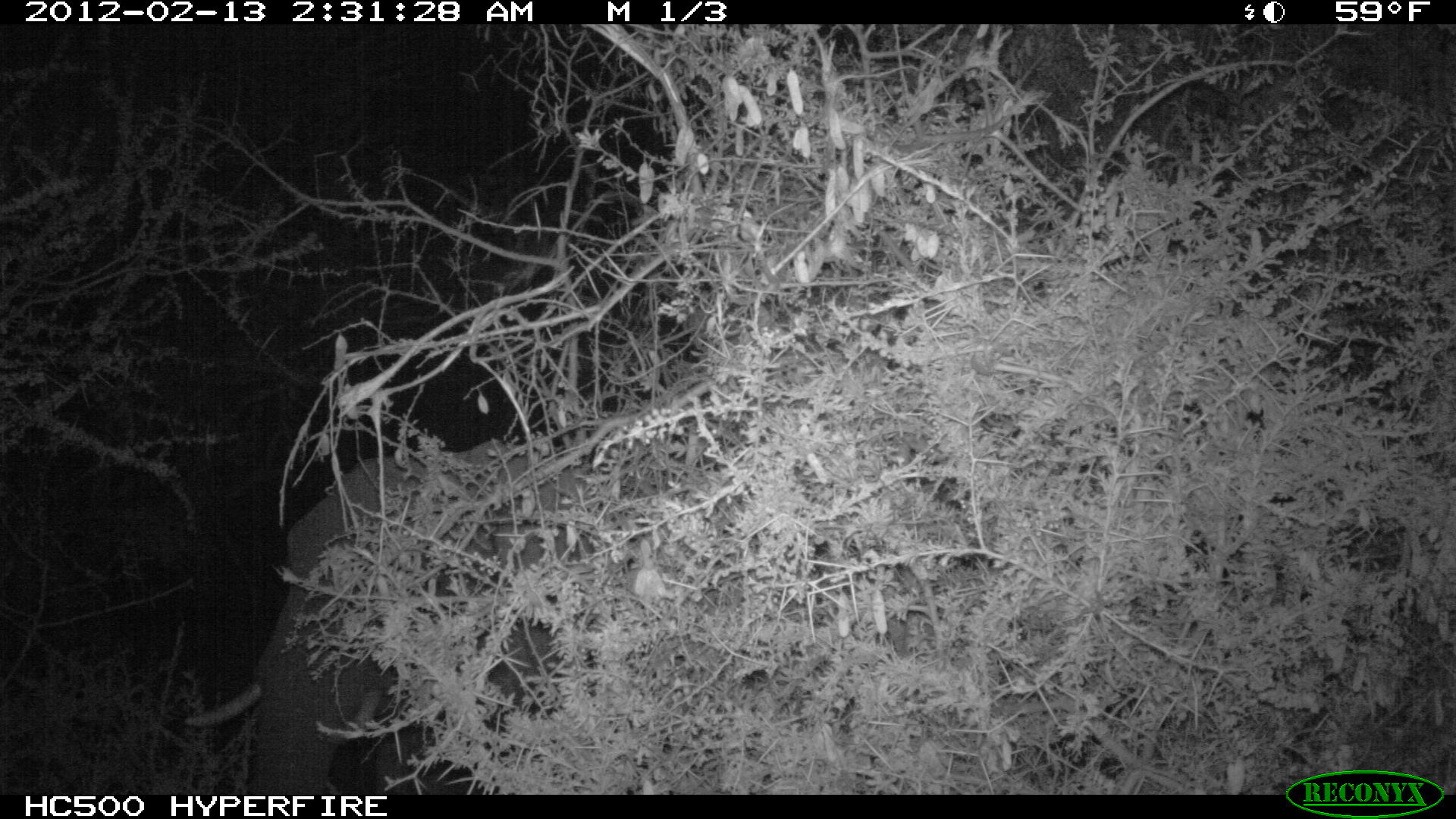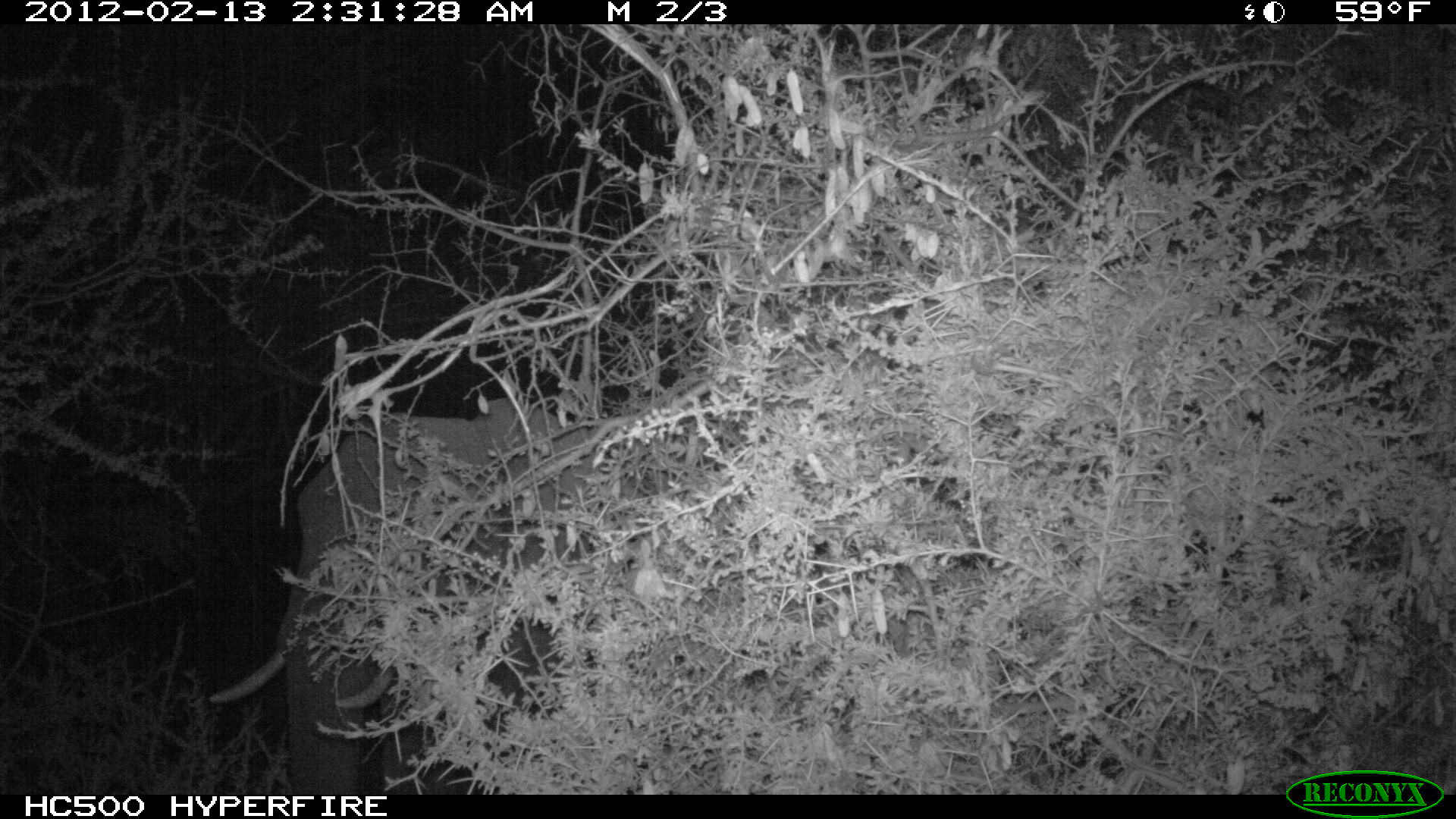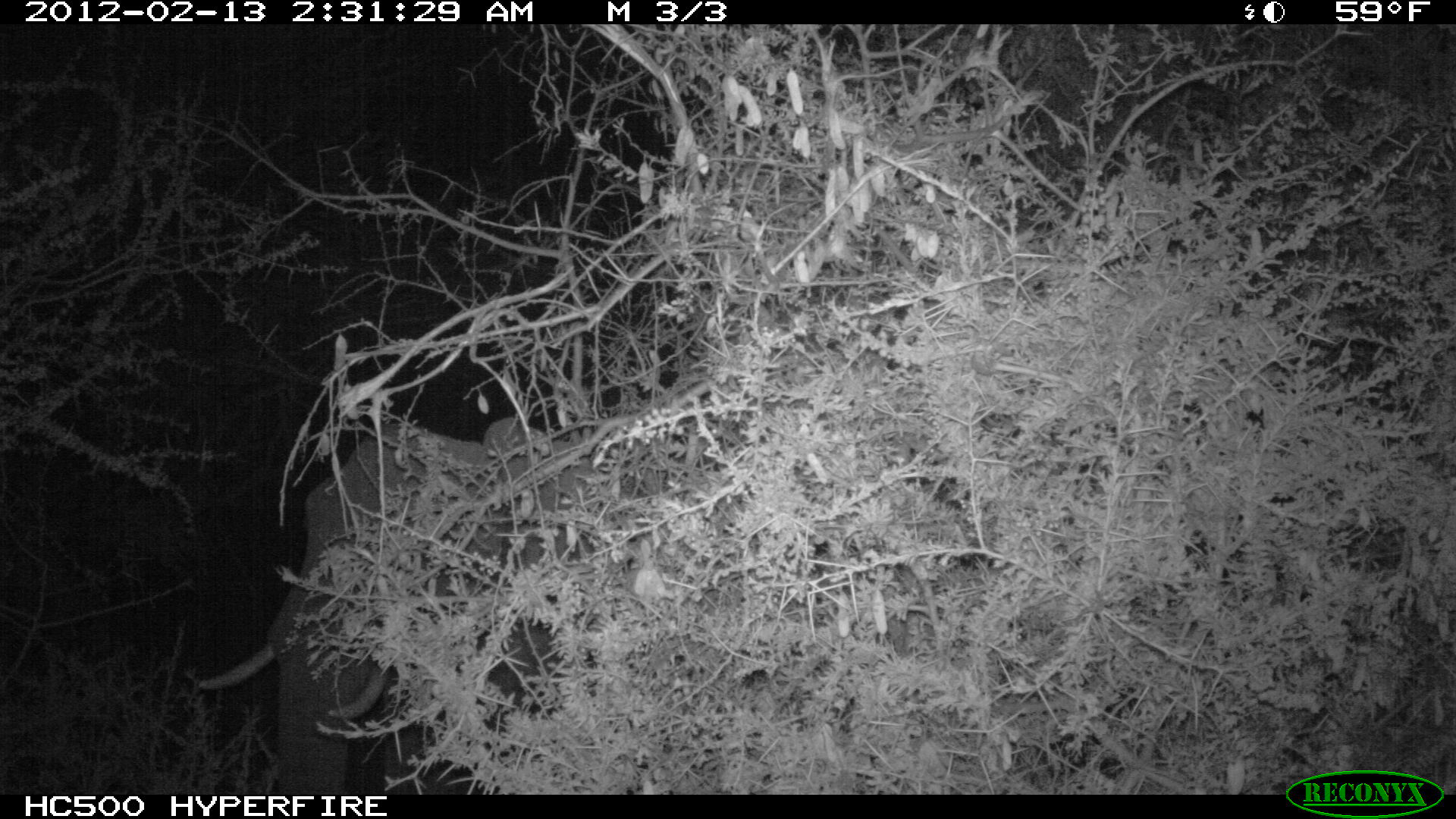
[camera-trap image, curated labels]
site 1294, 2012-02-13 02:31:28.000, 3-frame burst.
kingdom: Animalia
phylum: Chordata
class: Mammalia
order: Proboscidea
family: Elephantidae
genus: Loxodonta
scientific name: Loxodonta africana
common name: african bush elephant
Loxodonta africana (african bush elephant), count 1.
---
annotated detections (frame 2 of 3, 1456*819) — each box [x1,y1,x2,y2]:
loxodonta africana: [207,395,668,793]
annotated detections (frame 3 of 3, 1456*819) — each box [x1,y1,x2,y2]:
loxodonta africana: [196,416,589,792]